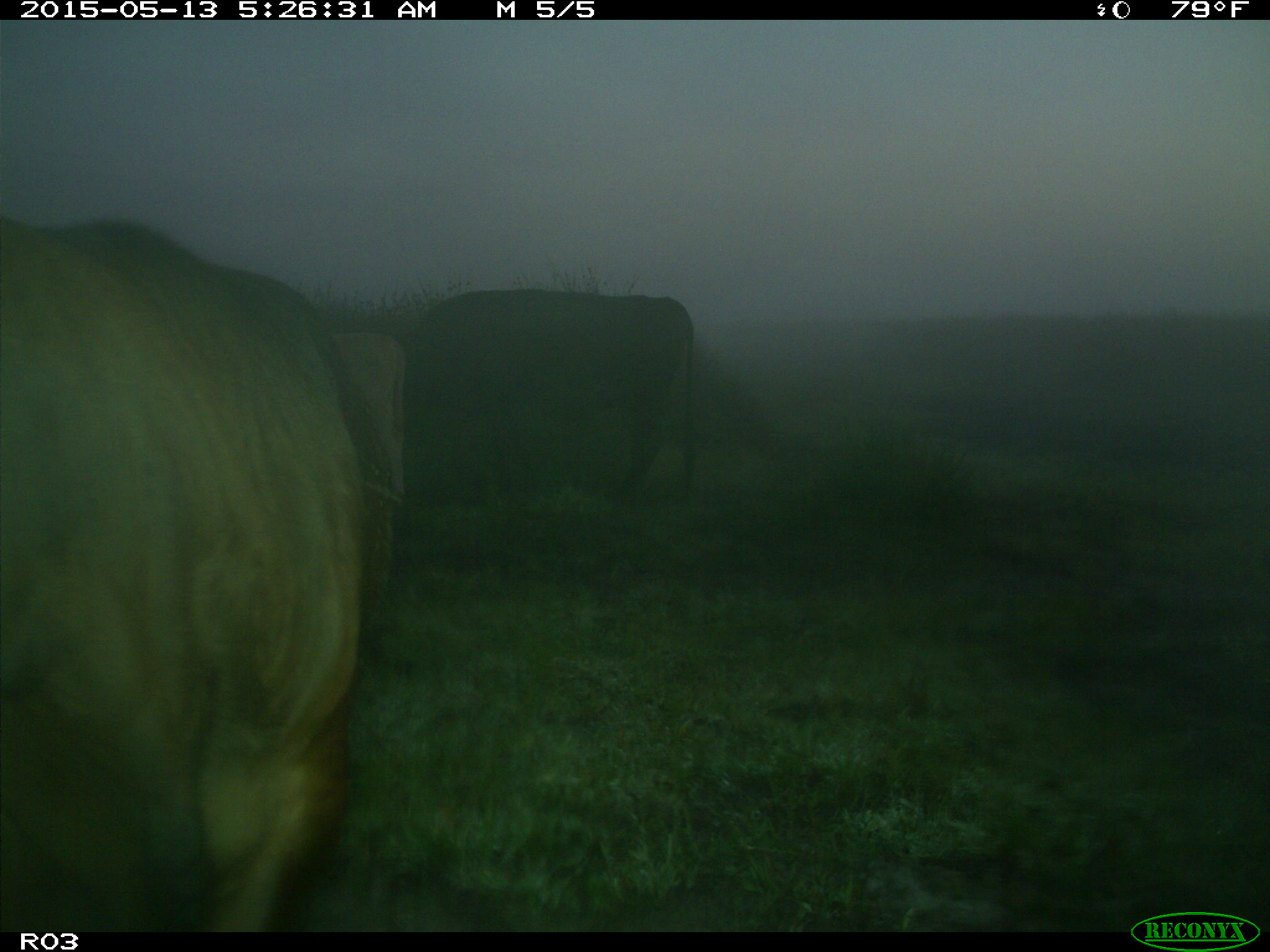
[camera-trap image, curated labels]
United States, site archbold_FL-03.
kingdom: Animalia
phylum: Chordata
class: Mammalia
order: Artiodactyla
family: Bovidae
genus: Bos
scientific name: Bos taurus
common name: domestic cow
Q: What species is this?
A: Bos taurus (domestic cow).